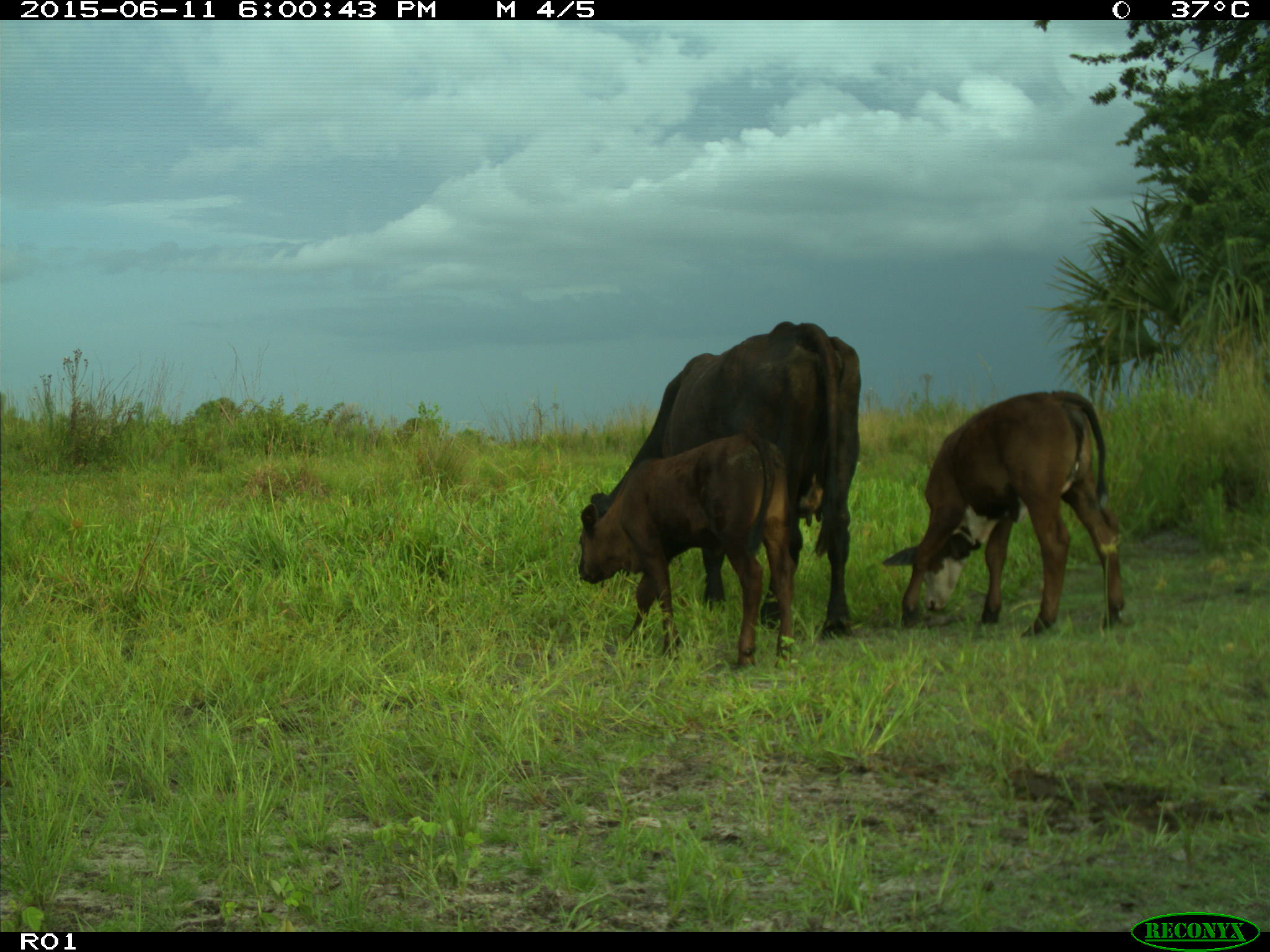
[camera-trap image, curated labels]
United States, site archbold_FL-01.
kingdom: Animalia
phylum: Chordata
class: Mammalia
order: Artiodactyla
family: Bovidae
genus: Bos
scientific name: Bos taurus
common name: domestic cow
Bos taurus (domestic cow).